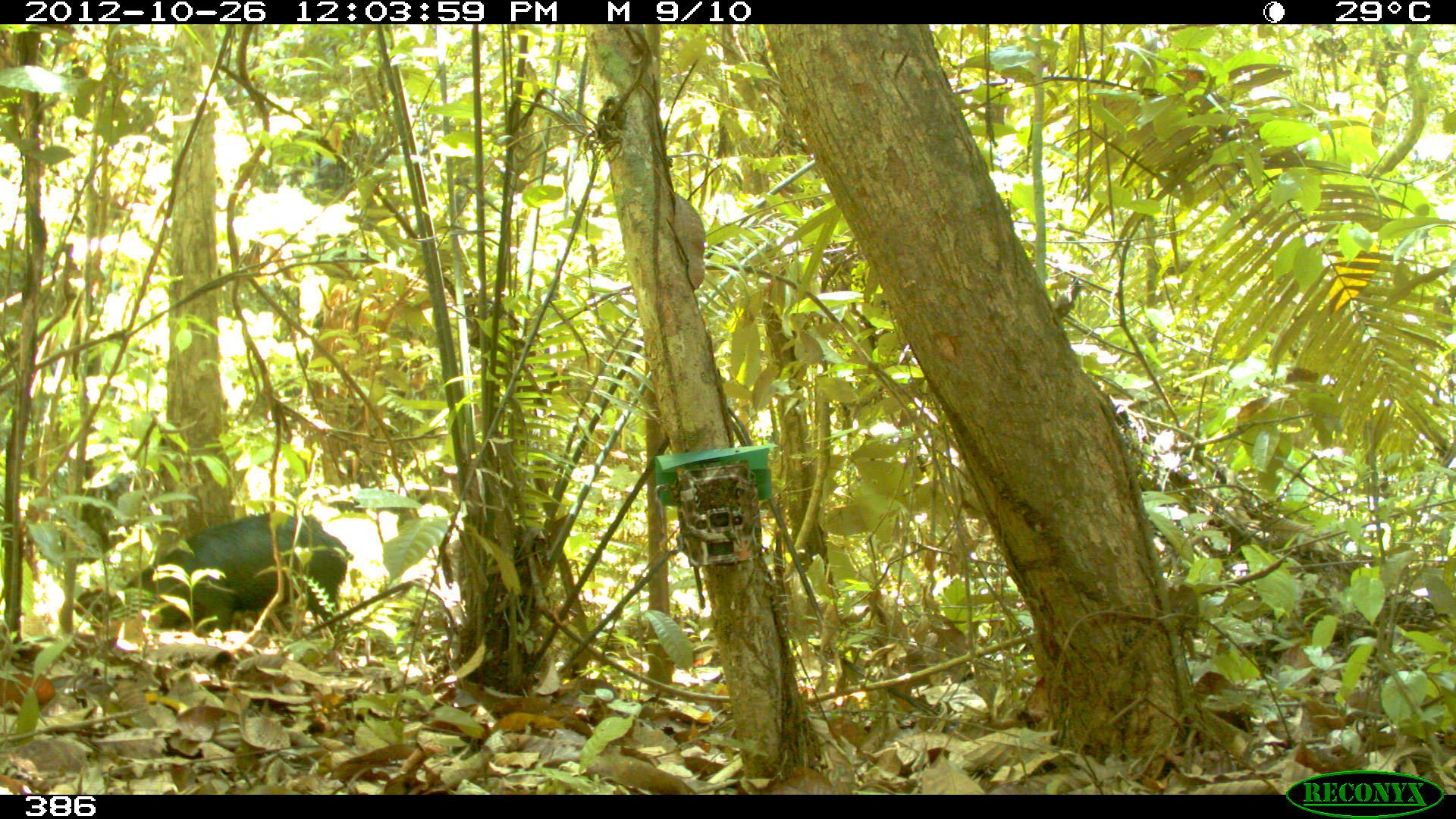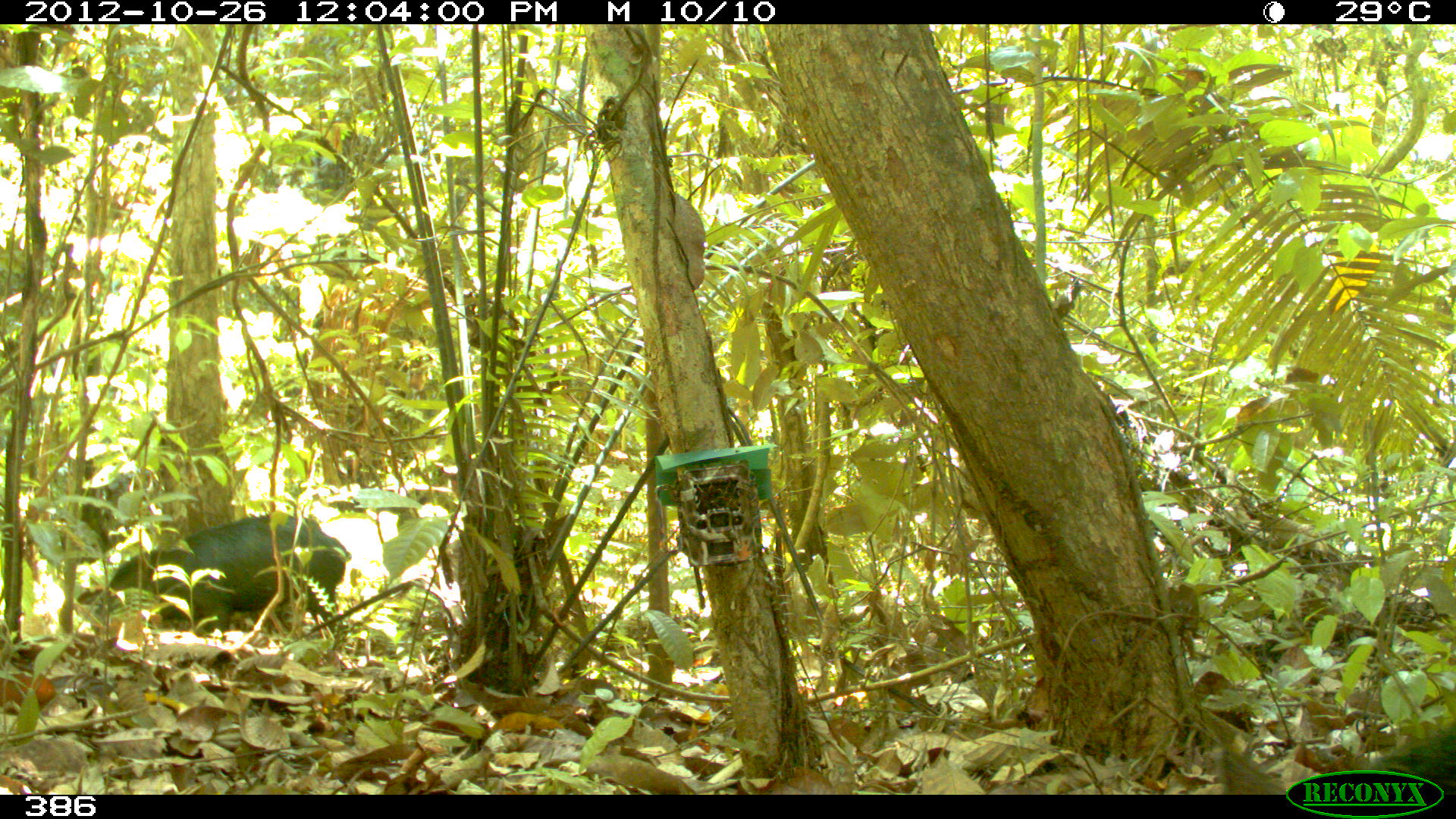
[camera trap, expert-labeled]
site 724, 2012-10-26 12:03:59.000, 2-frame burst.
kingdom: Animalia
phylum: Chordata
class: Mammalia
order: Artiodactyla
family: Tayassuidae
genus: Tayassu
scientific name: Tayassu pecari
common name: white-lipped peccary